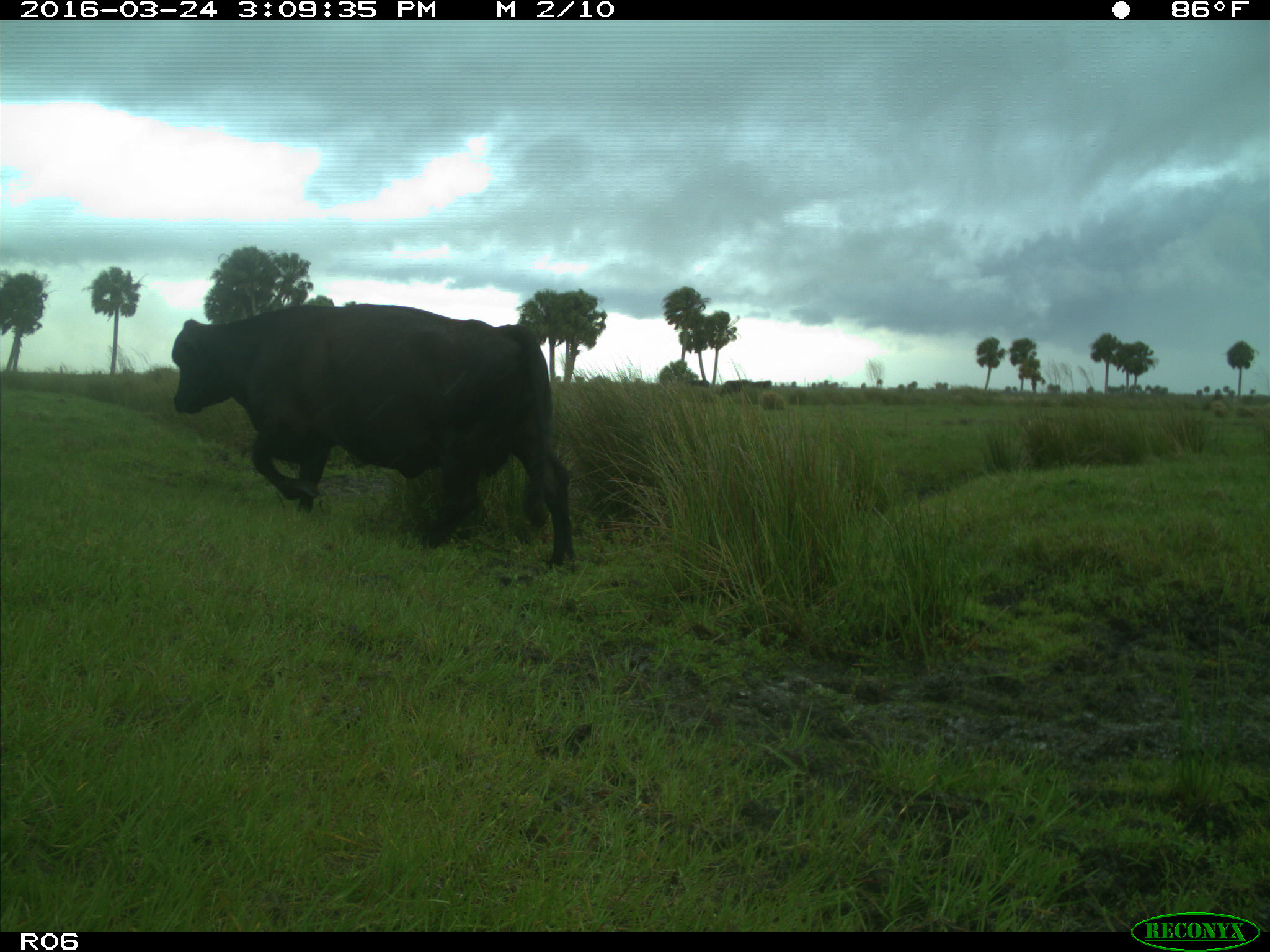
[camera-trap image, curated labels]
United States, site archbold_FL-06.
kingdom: Animalia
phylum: Chordata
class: Mammalia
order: Artiodactyla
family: Bovidae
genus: Bos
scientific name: Bos taurus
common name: domestic cow